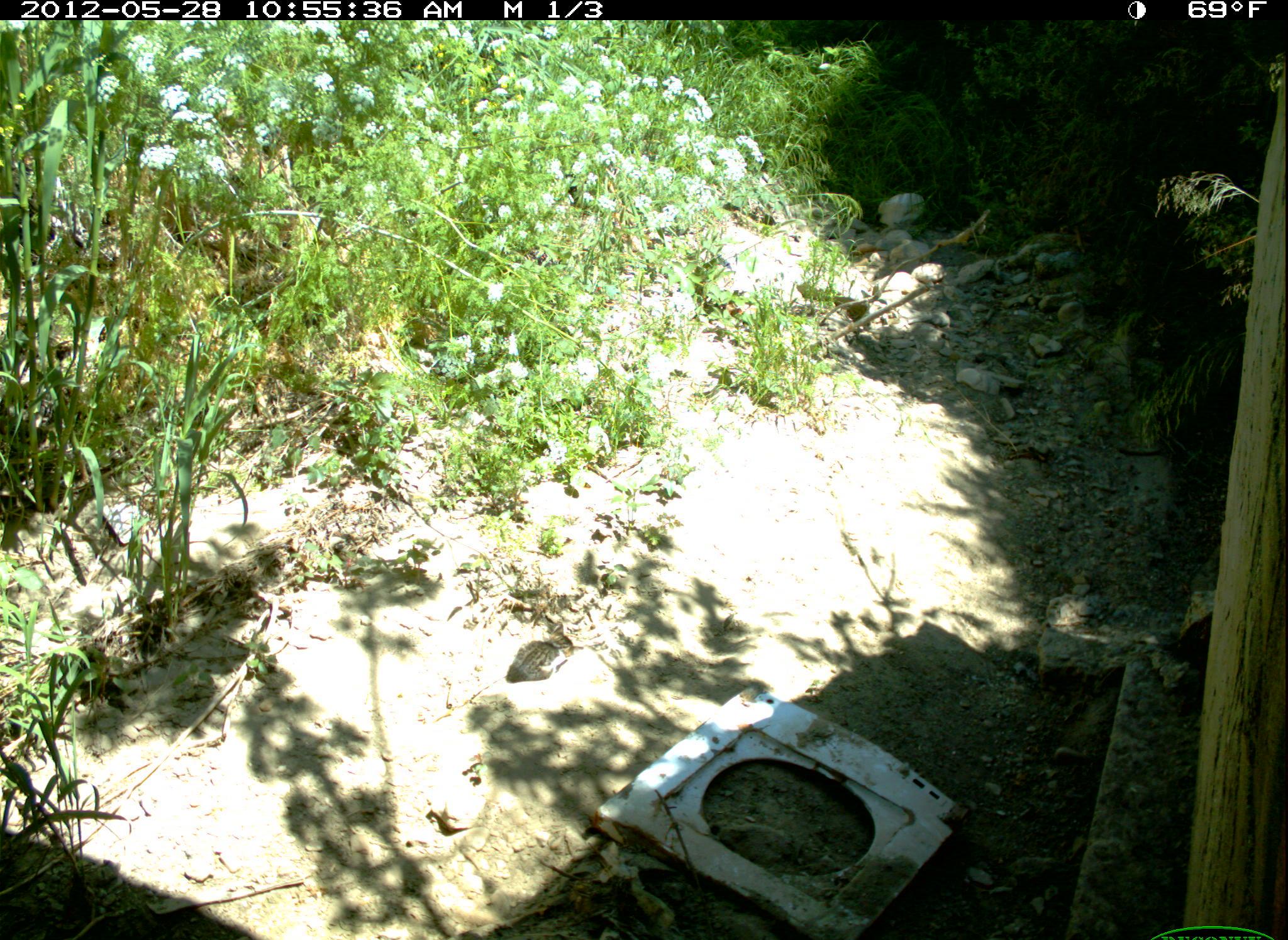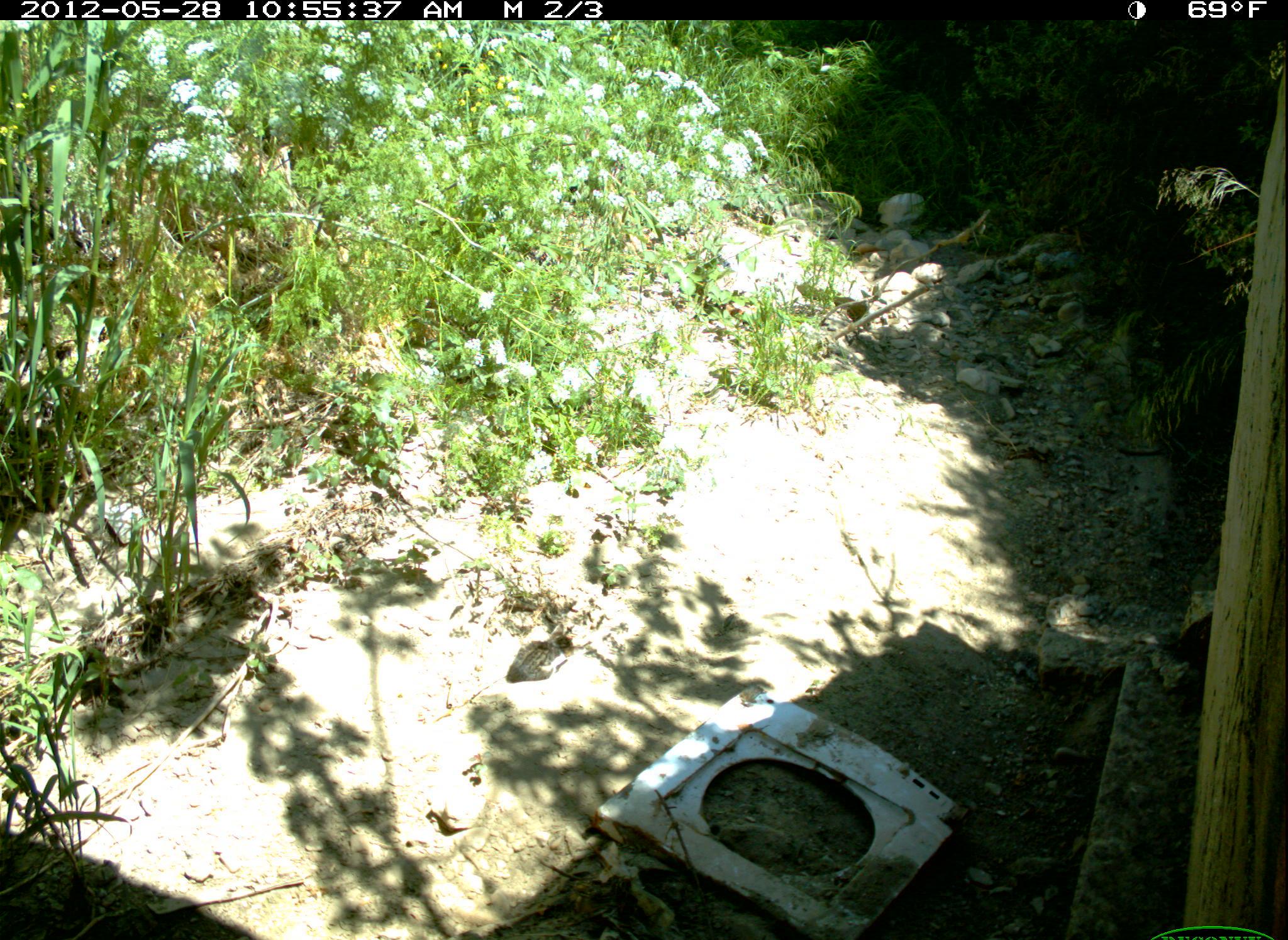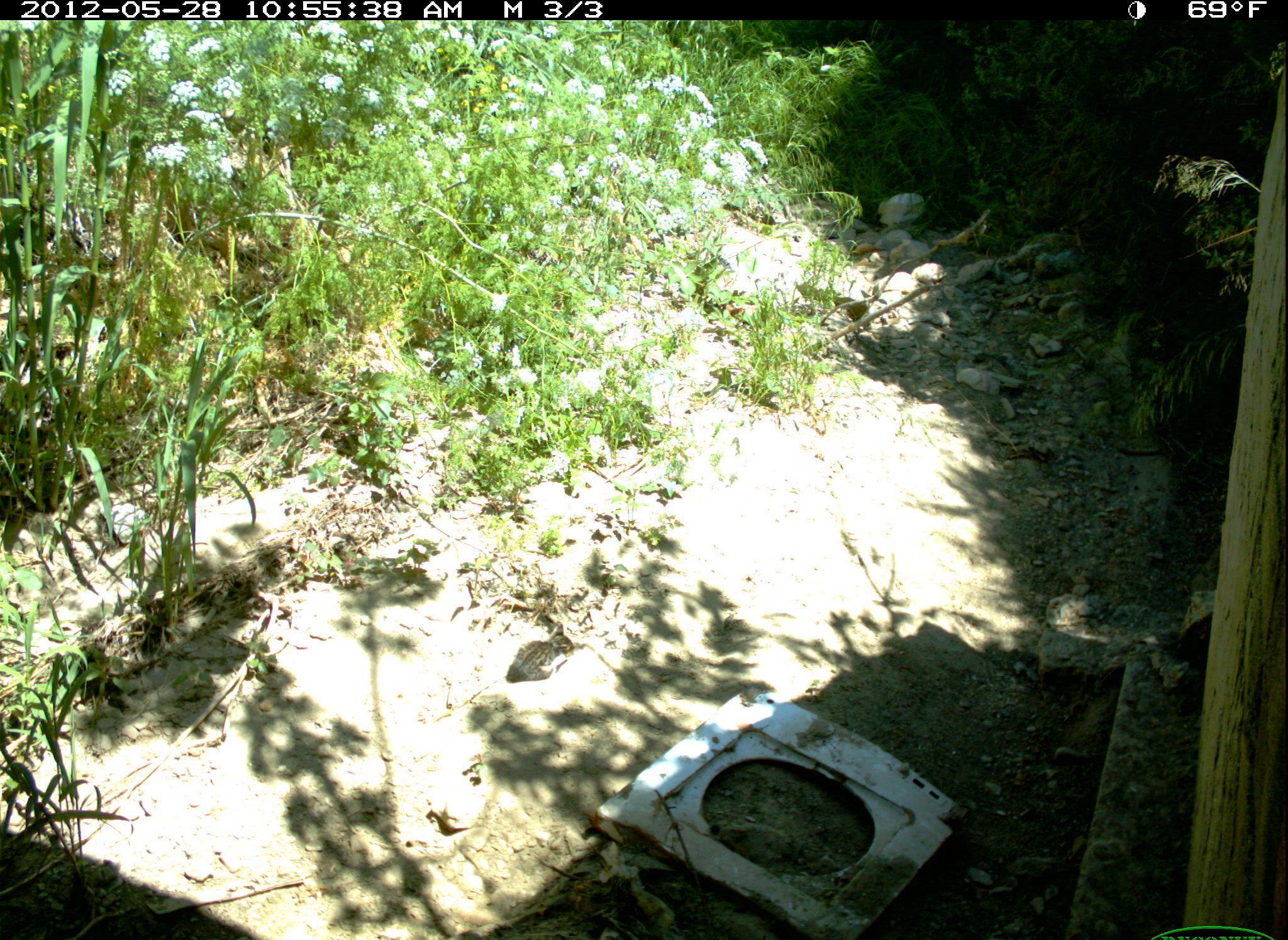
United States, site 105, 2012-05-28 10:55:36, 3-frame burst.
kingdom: Animalia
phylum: Chordata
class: Mammalia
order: Carnivora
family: Felidae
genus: Felis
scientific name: Felis catus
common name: cat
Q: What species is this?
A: Cat (Felis catus).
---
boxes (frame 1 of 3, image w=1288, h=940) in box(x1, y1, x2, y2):
cat: box(507, 610, 602, 705)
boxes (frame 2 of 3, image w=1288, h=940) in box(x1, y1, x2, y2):
cat: box(502, 614, 592, 709)